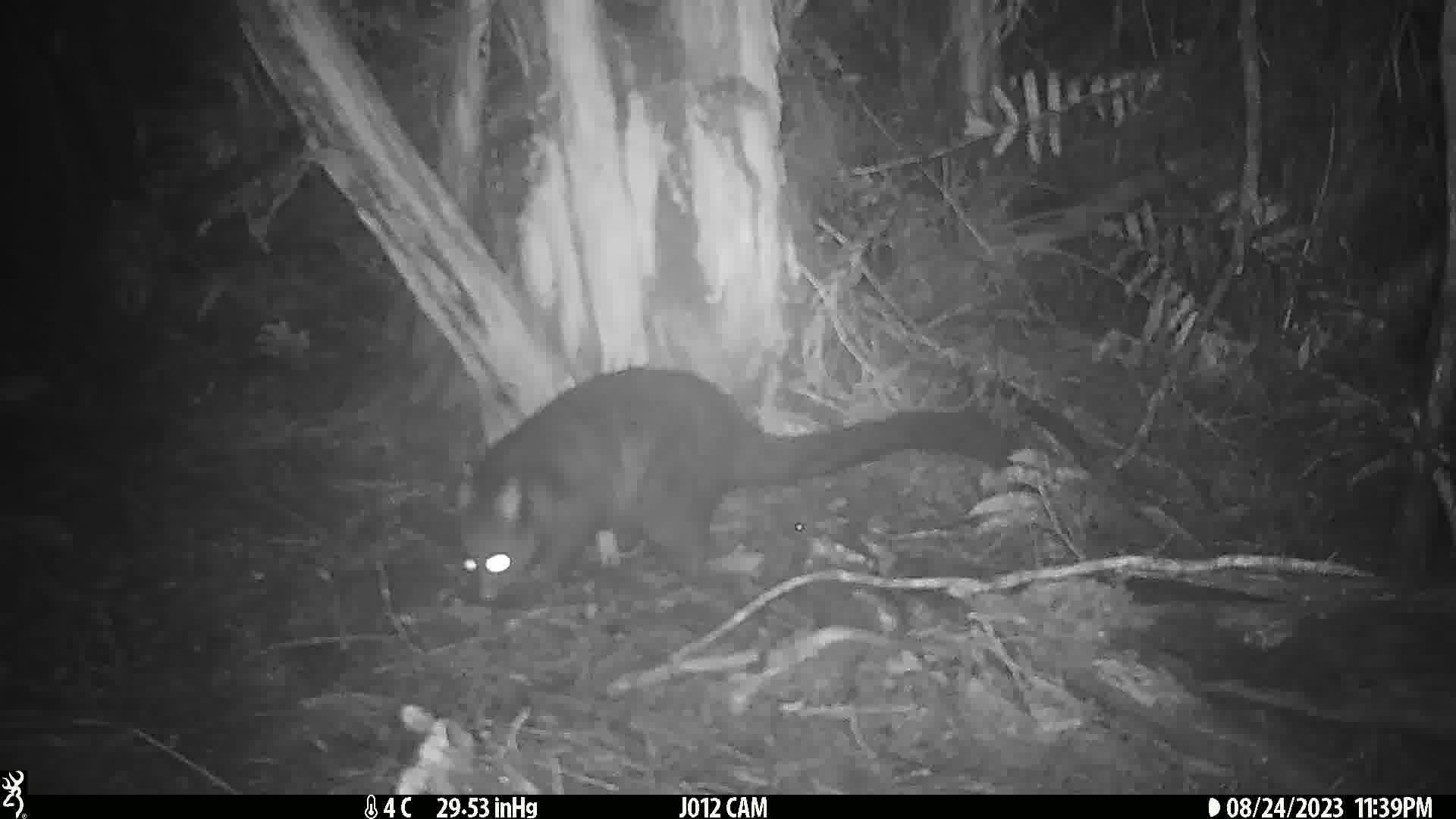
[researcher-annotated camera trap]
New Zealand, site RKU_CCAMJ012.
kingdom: Animalia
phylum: Chordata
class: Mammalia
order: Diprotodontia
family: Phalangeridae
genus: Trichosurus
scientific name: Trichosurus vulpecula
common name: common brushtail possum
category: possum